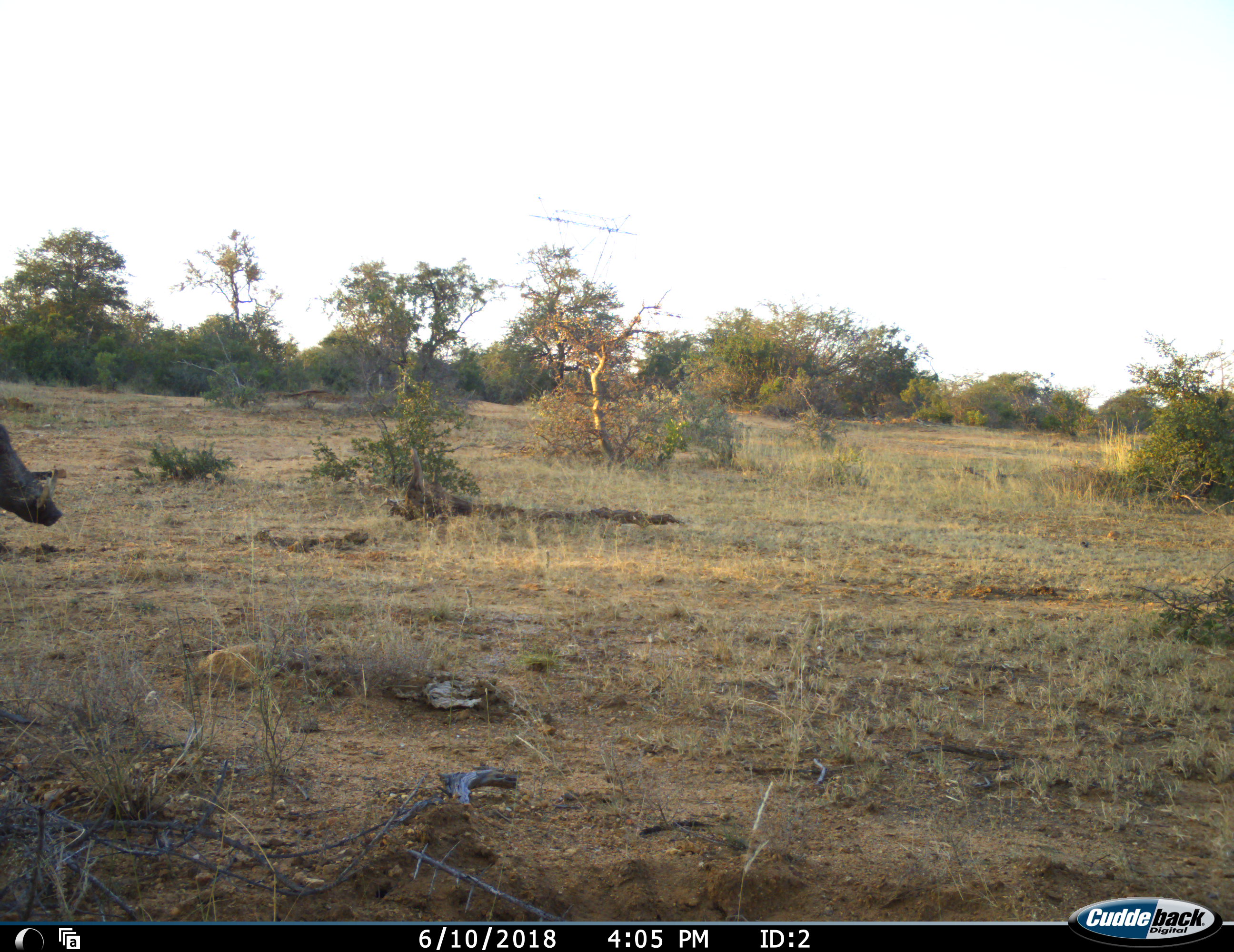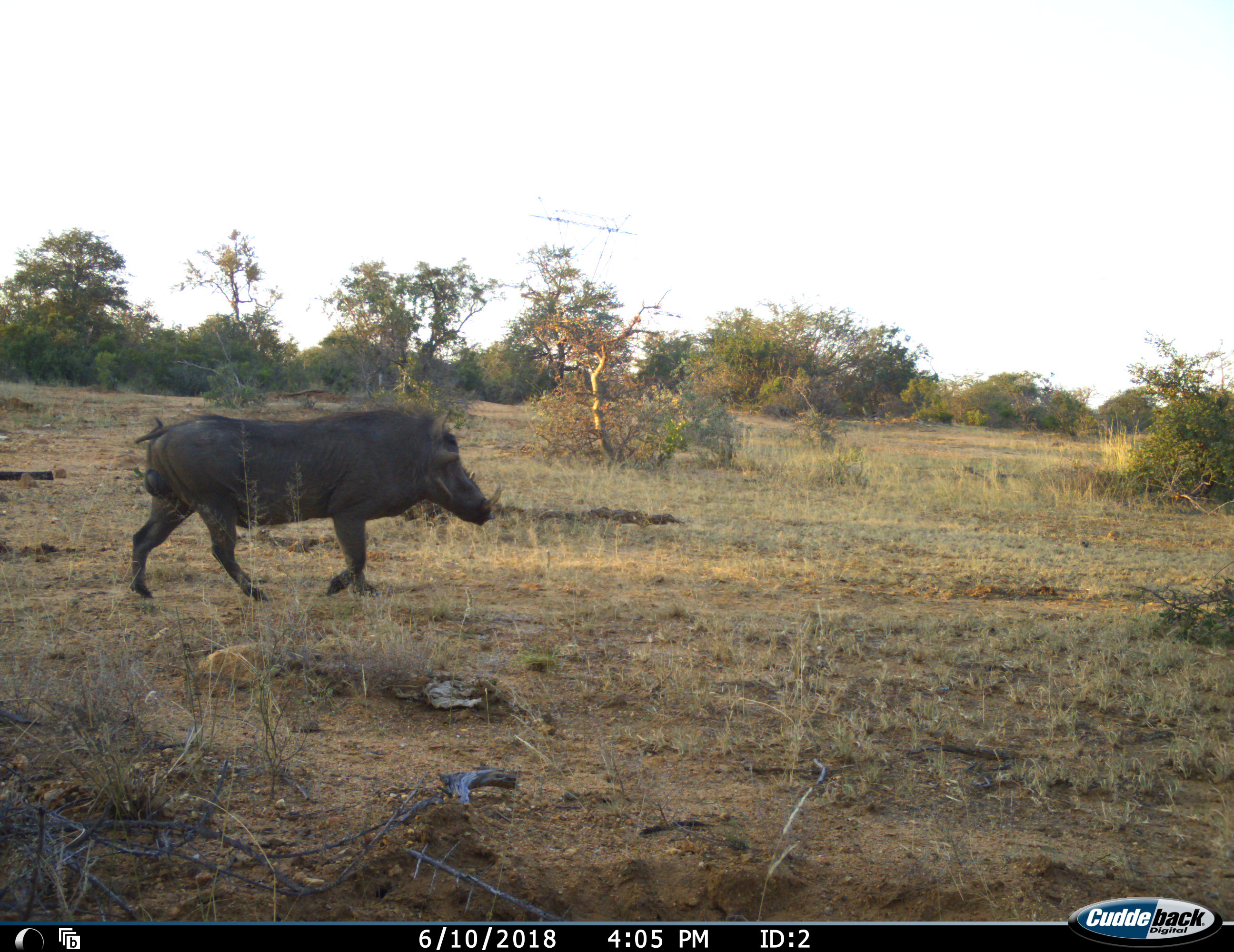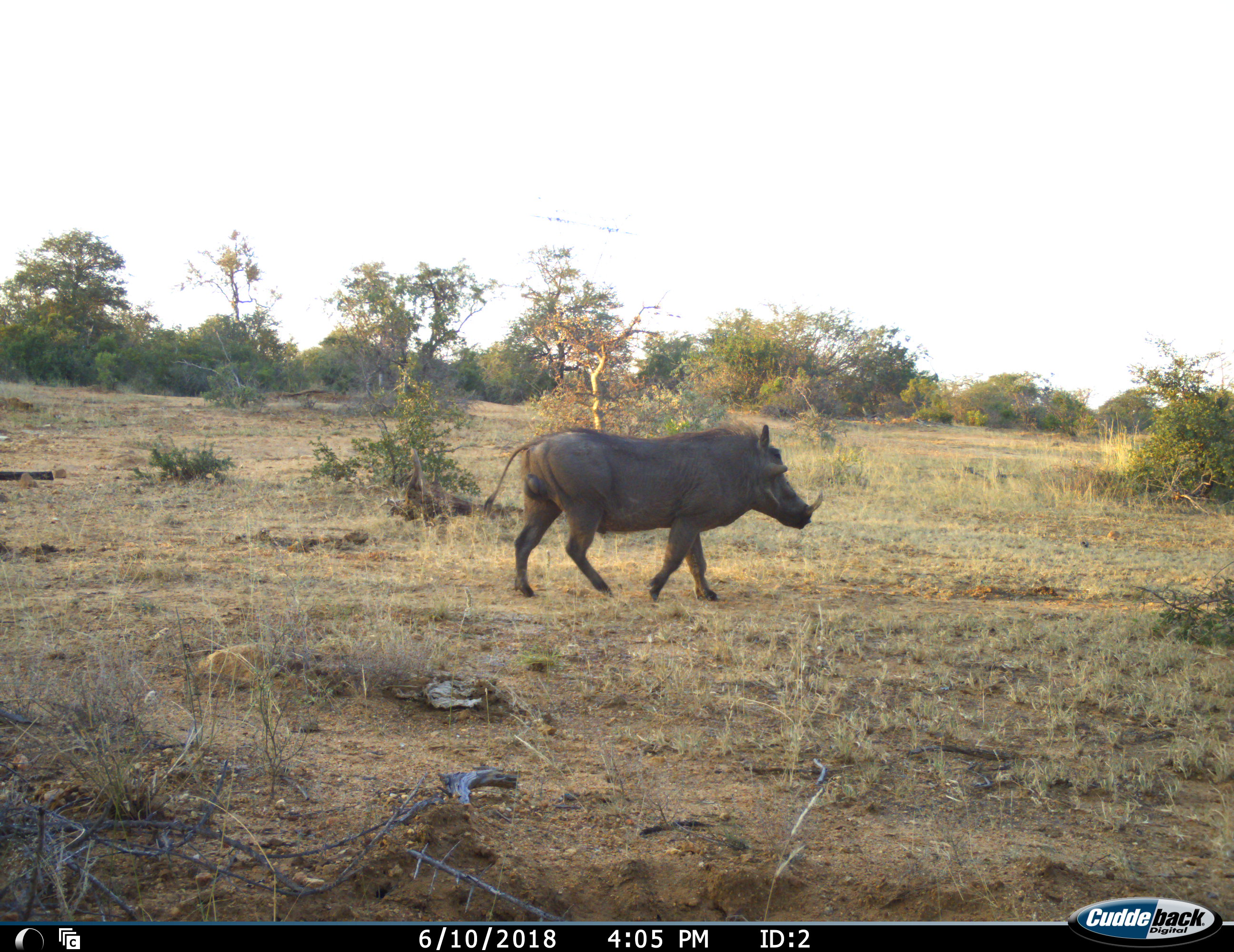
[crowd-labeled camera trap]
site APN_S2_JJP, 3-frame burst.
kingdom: Animalia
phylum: Chordata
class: Mammalia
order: Artiodactyla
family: Suidae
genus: Phacochoerus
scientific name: Phacochoerus africanus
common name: warthog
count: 1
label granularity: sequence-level